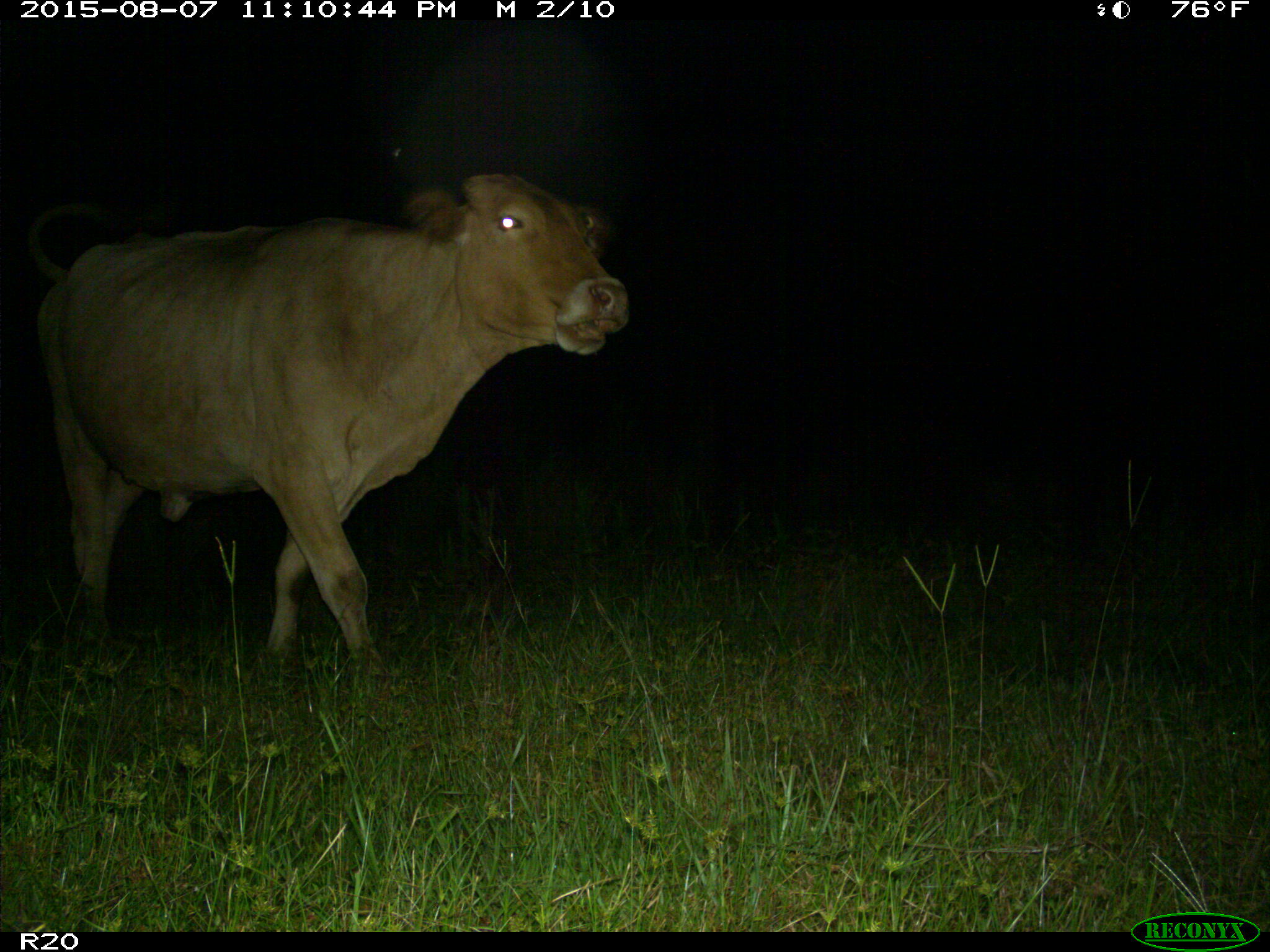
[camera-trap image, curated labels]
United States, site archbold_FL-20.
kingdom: Animalia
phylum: Chordata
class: Mammalia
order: Artiodactyla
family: Bovidae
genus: Bos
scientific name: Bos taurus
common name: domestic cow